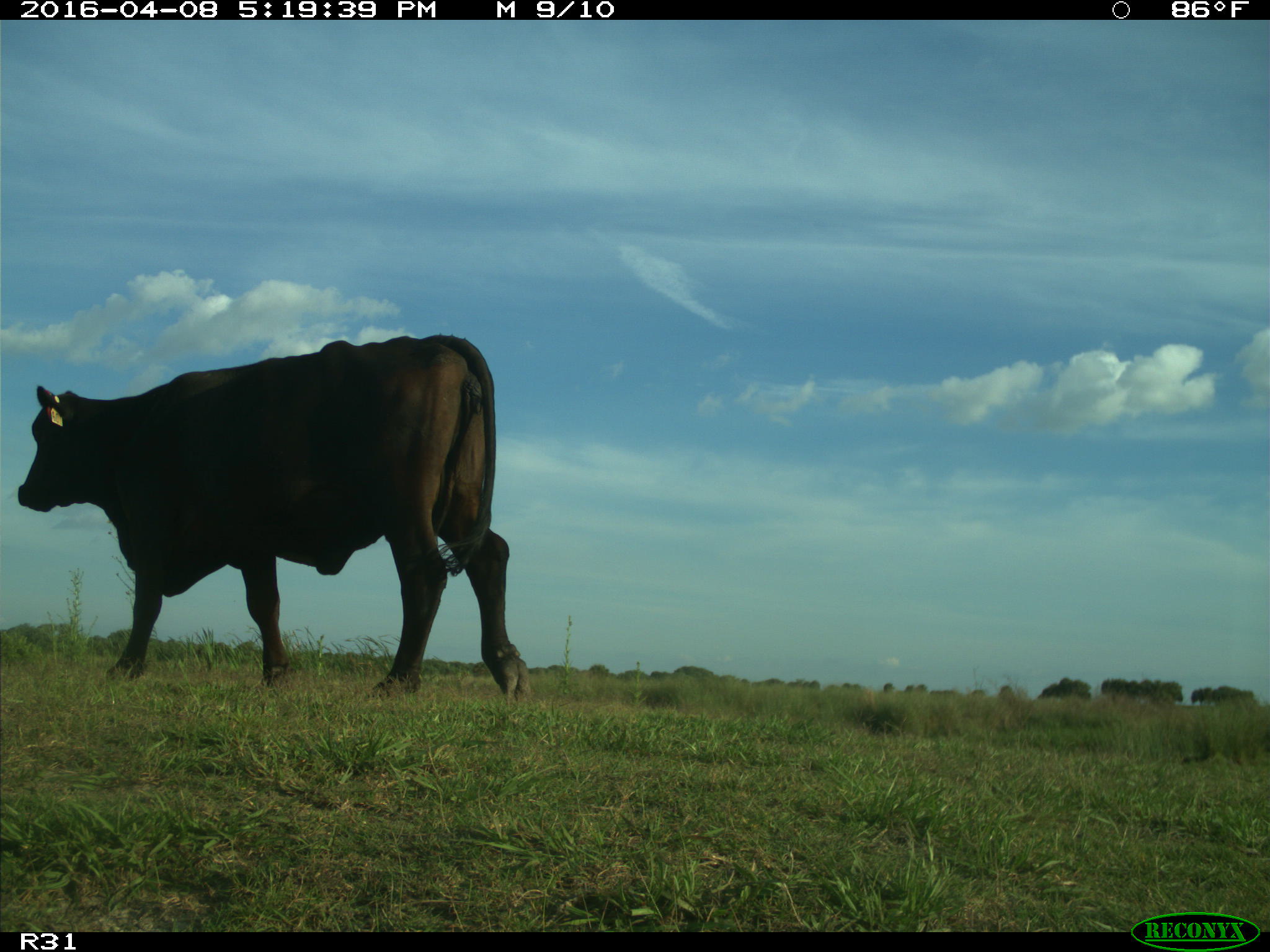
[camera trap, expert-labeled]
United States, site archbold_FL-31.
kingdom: Animalia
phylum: Chordata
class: Mammalia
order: Artiodactyla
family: Bovidae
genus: Bos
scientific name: Bos taurus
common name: domestic cow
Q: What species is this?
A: Bos taurus (domestic cow).